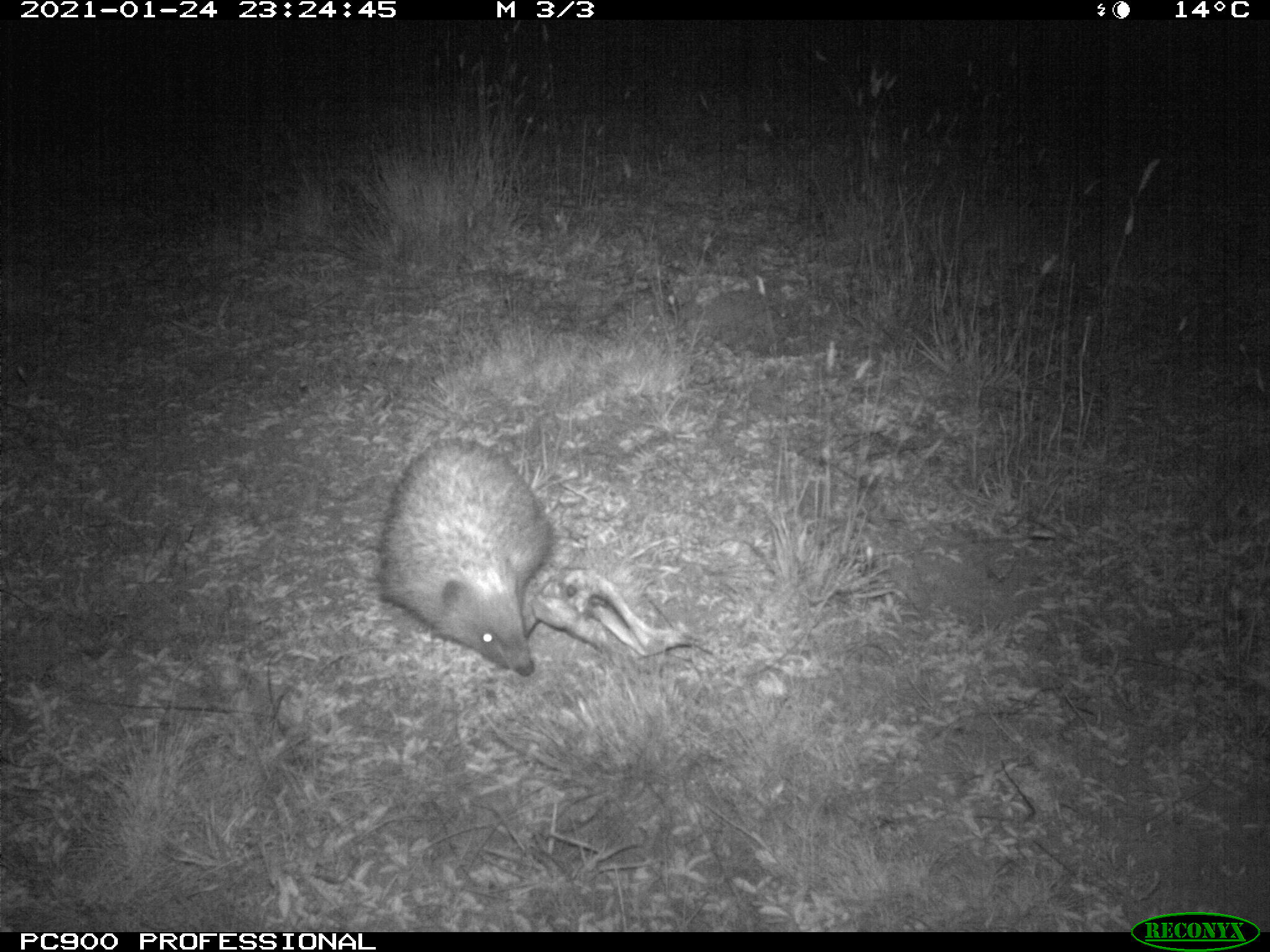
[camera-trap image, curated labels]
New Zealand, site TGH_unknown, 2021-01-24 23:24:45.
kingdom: Animalia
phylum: Chordata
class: Mammalia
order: Eulipotyphla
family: Erinaceidae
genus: Erinaceus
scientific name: Erinaceus europaeus europaeus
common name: european hedgehog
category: hedgehog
Hedgehog (european hedgehog) (Erinaceus europaeus europaeus).